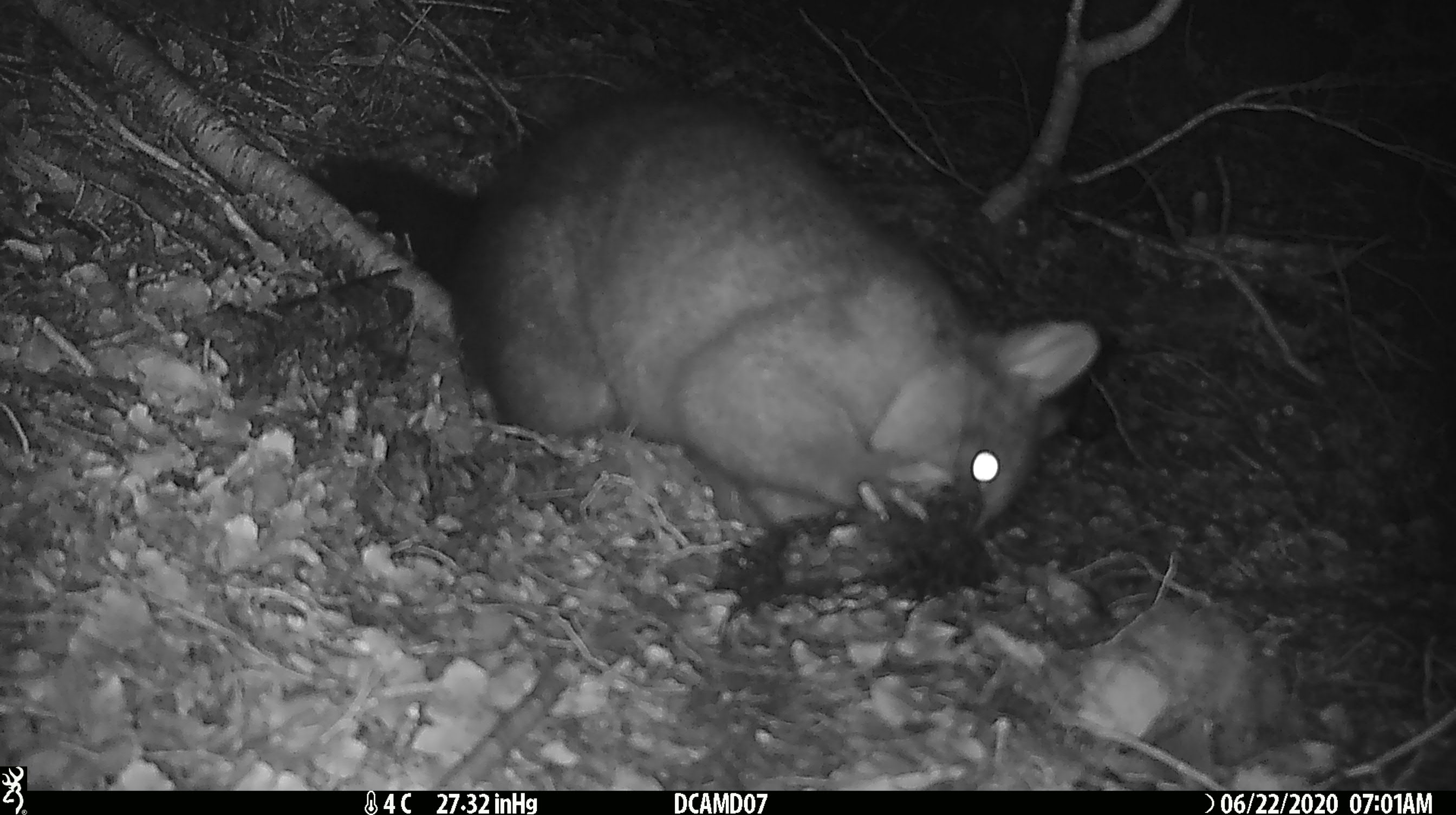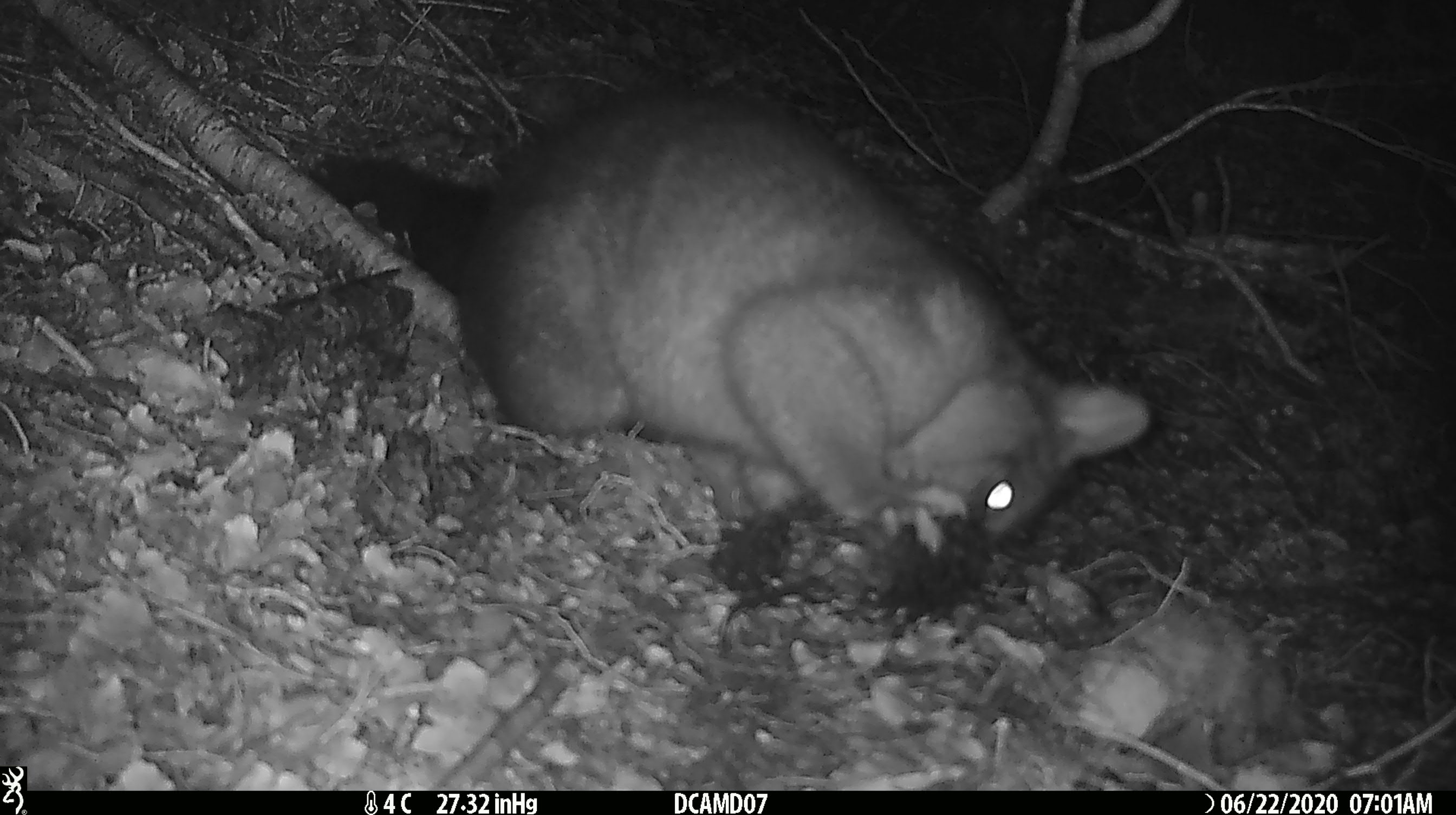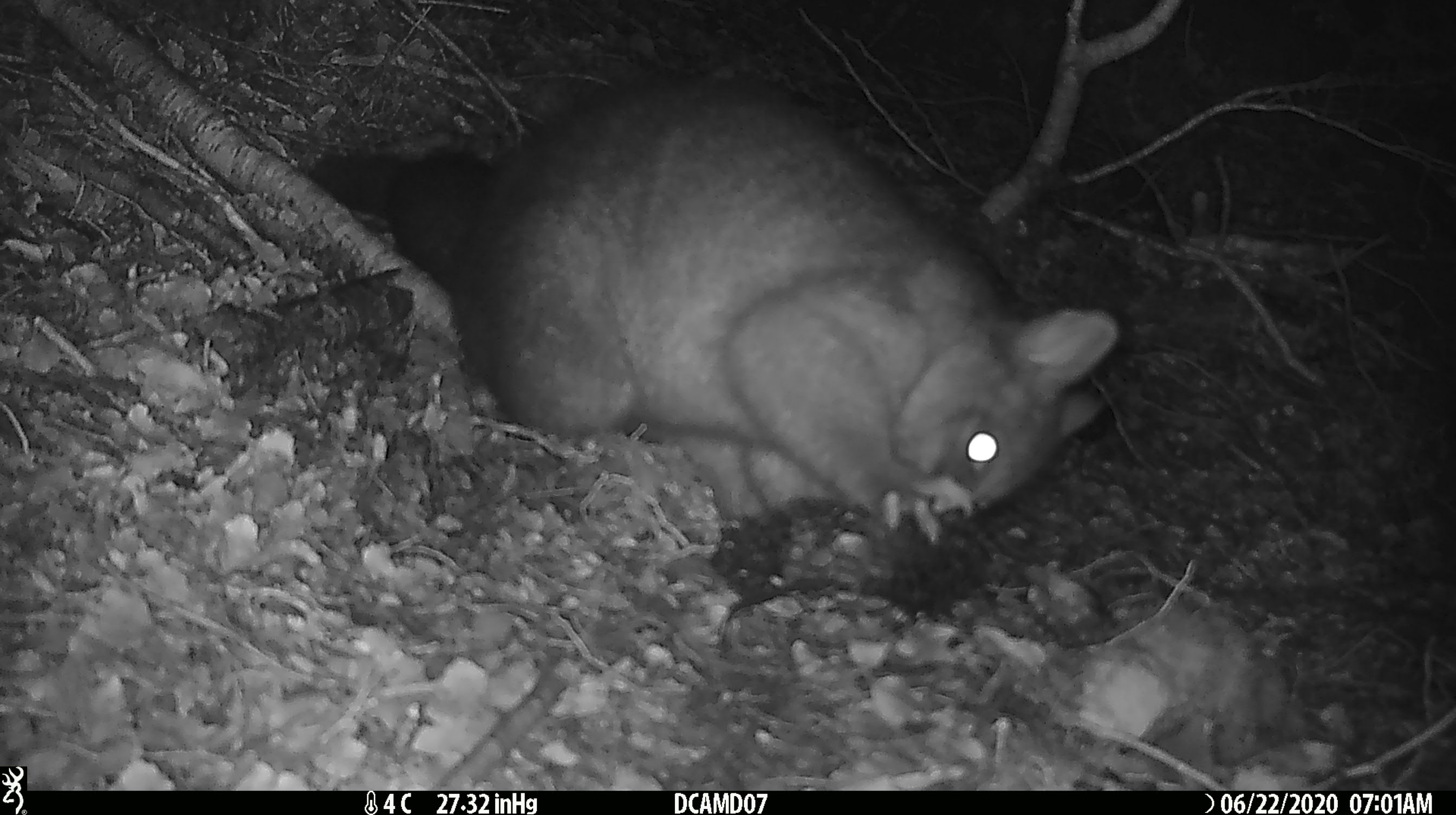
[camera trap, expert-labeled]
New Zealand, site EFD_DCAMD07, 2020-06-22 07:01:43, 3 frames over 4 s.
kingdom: Animalia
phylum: Chordata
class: Mammalia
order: Diprotodontia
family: Phalangeridae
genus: Trichosurus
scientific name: Trichosurus vulpecula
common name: common brushtail possum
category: possum